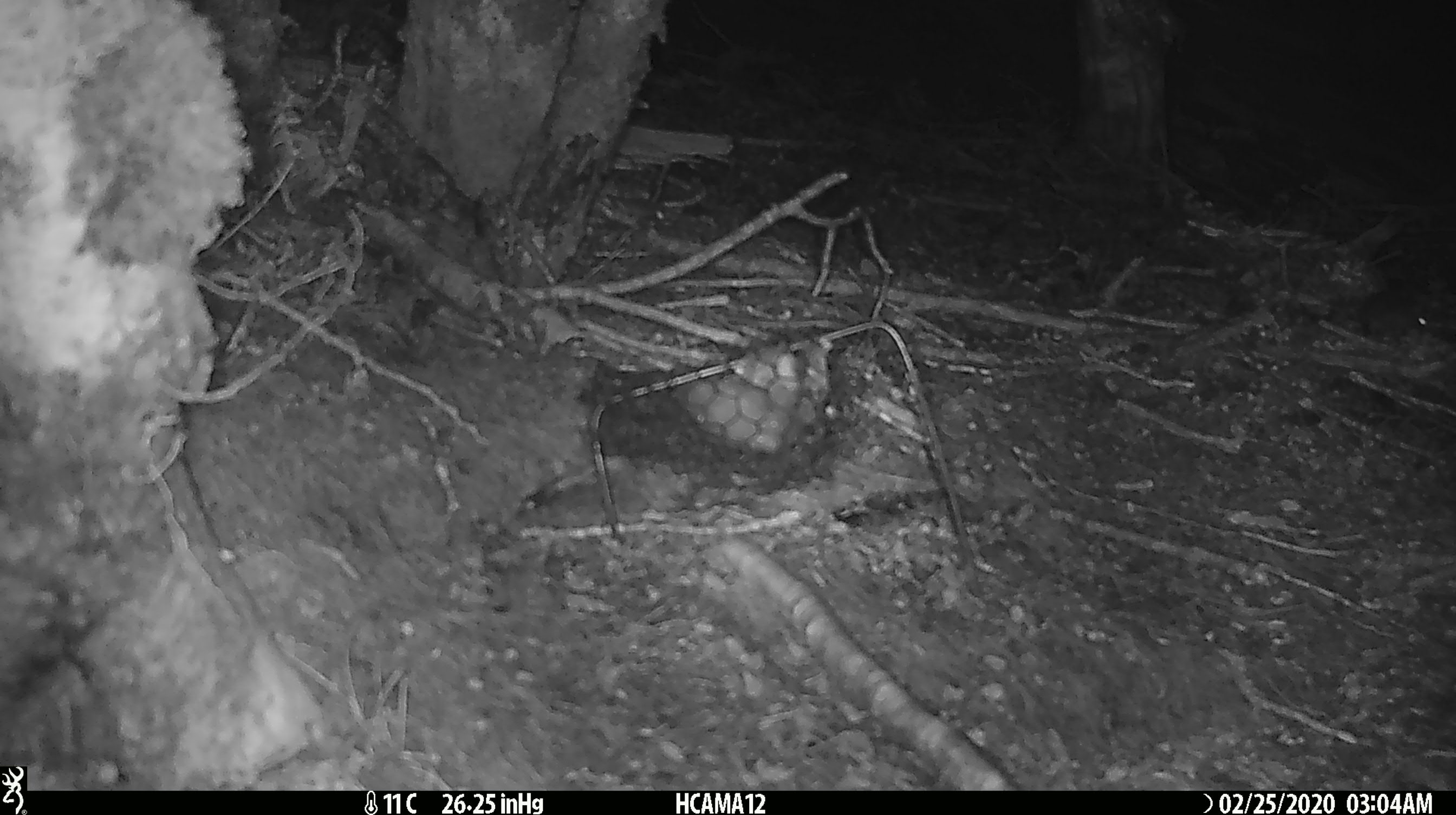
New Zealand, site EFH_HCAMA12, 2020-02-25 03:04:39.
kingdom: Animalia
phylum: Chordata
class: Mammalia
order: Rodentia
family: Muridae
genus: Mus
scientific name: Mus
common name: mouse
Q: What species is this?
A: Mouse (Mus).